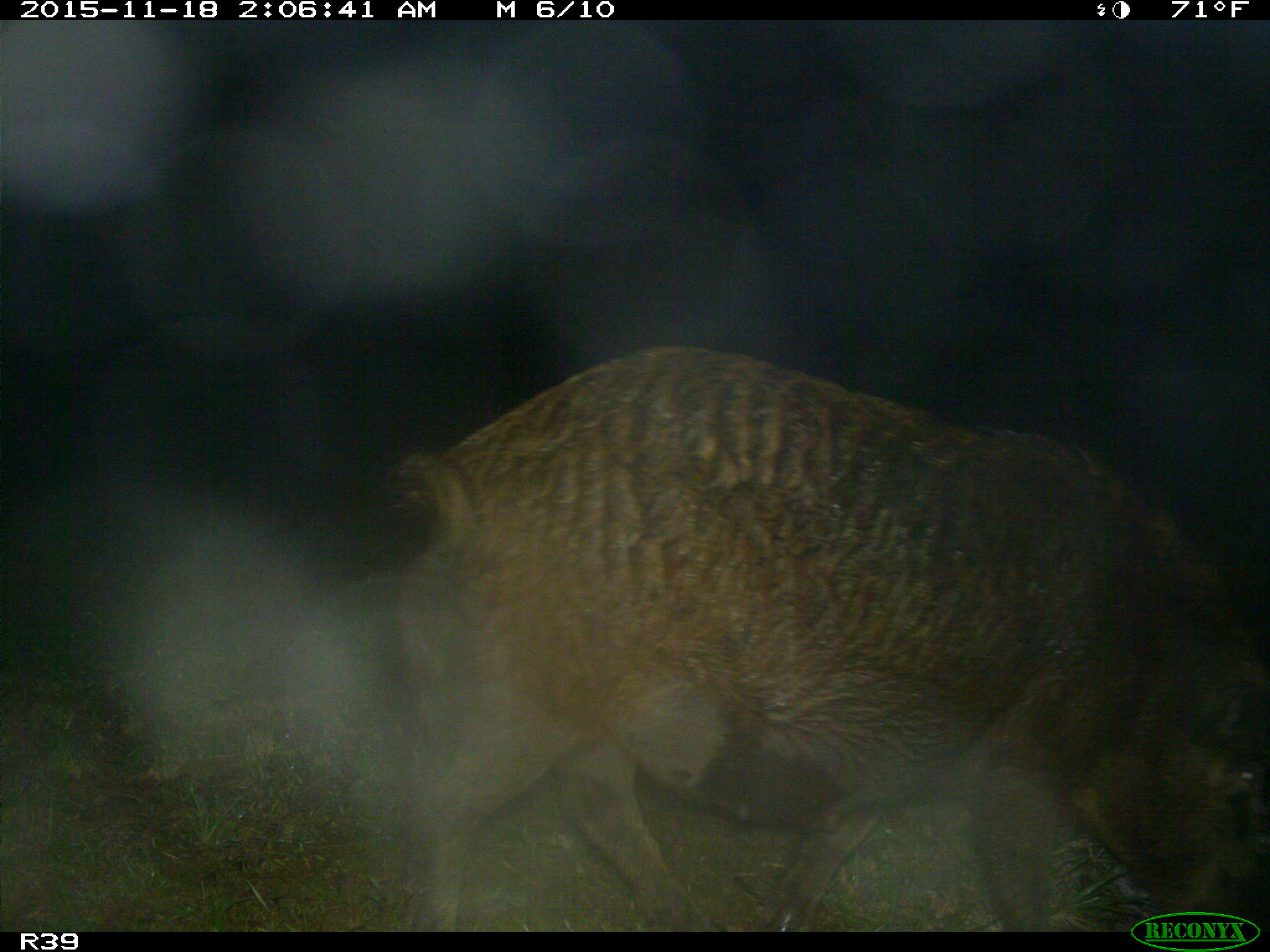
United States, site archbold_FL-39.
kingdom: Animalia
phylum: Chordata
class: Mammalia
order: Artiodactyla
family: Suidae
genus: Sus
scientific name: Sus scrofa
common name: wild boar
Sus scrofa (wild boar).